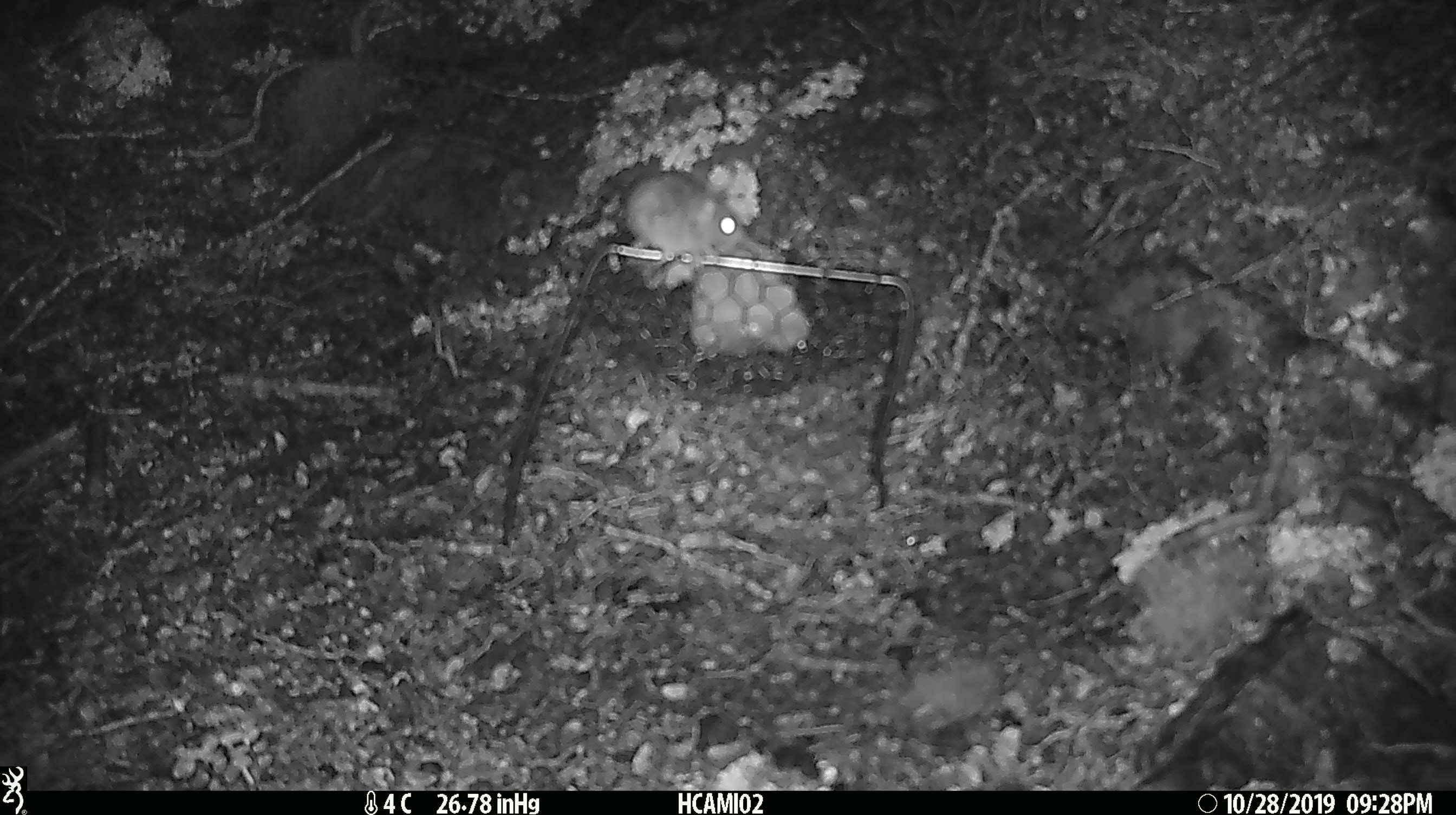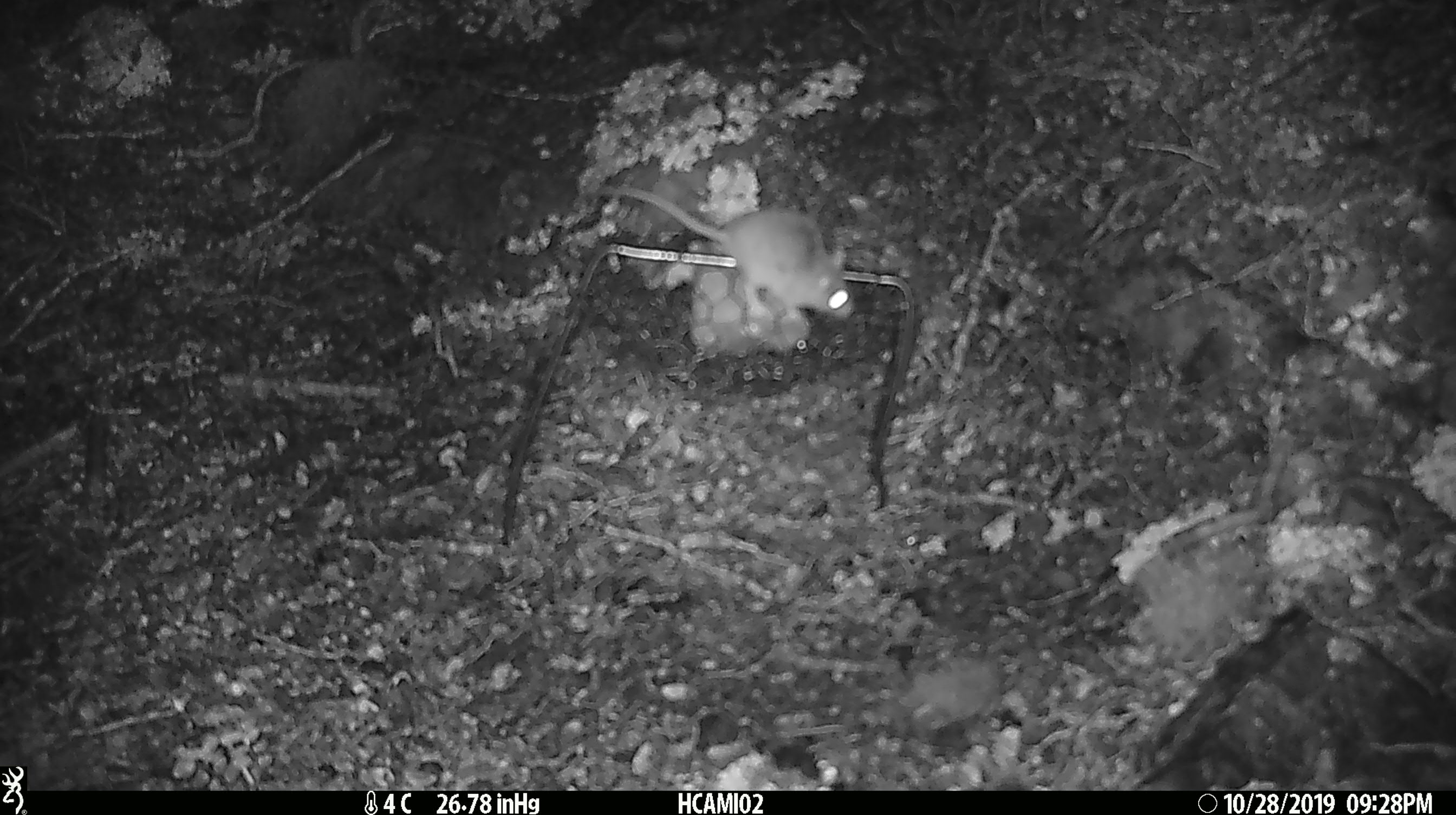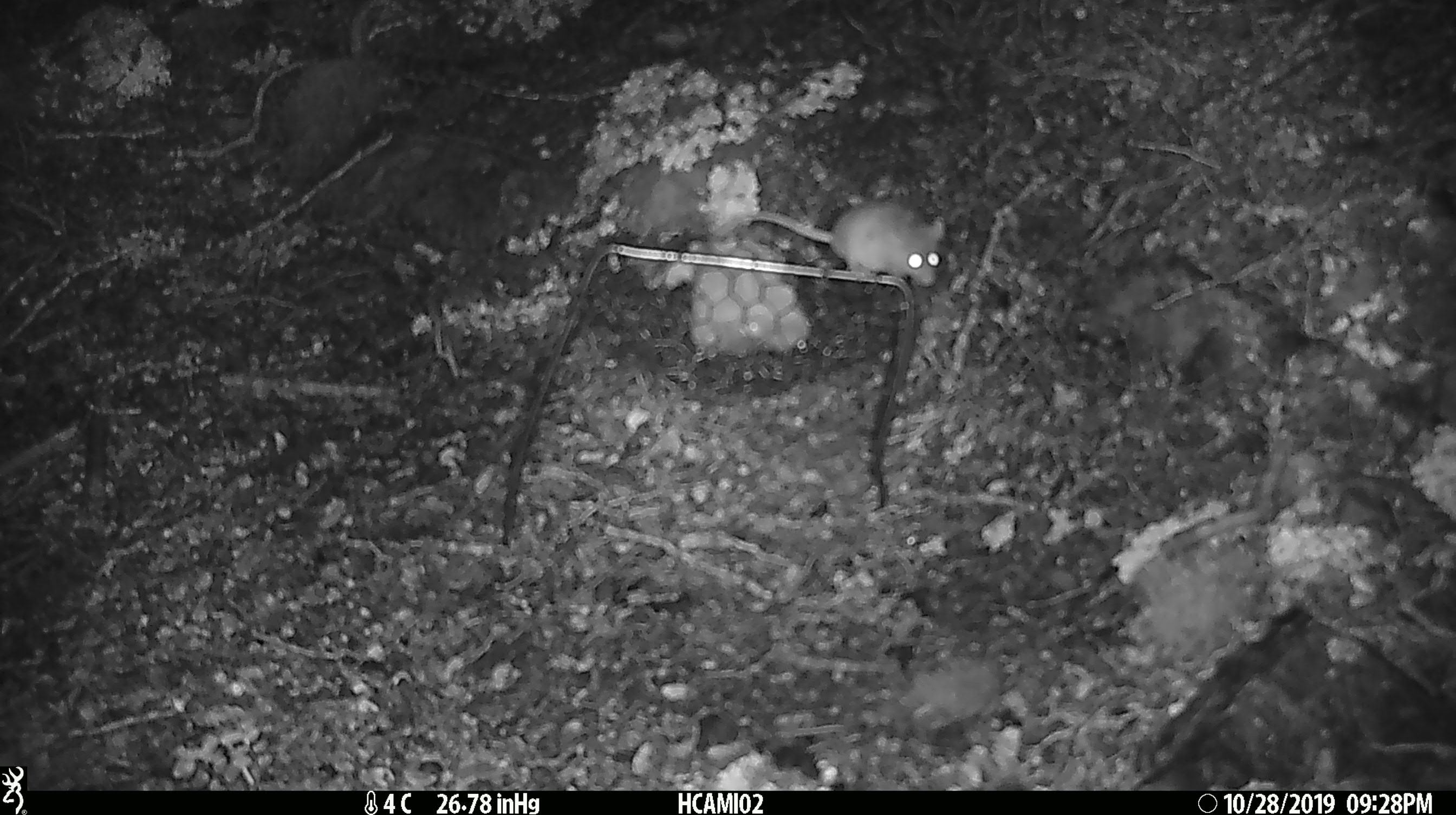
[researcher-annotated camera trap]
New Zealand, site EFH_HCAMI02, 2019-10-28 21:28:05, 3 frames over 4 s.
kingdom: Animalia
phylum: Chordata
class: Mammalia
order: Rodentia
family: Muridae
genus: Mus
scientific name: Mus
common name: mouse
Mouse (Mus).